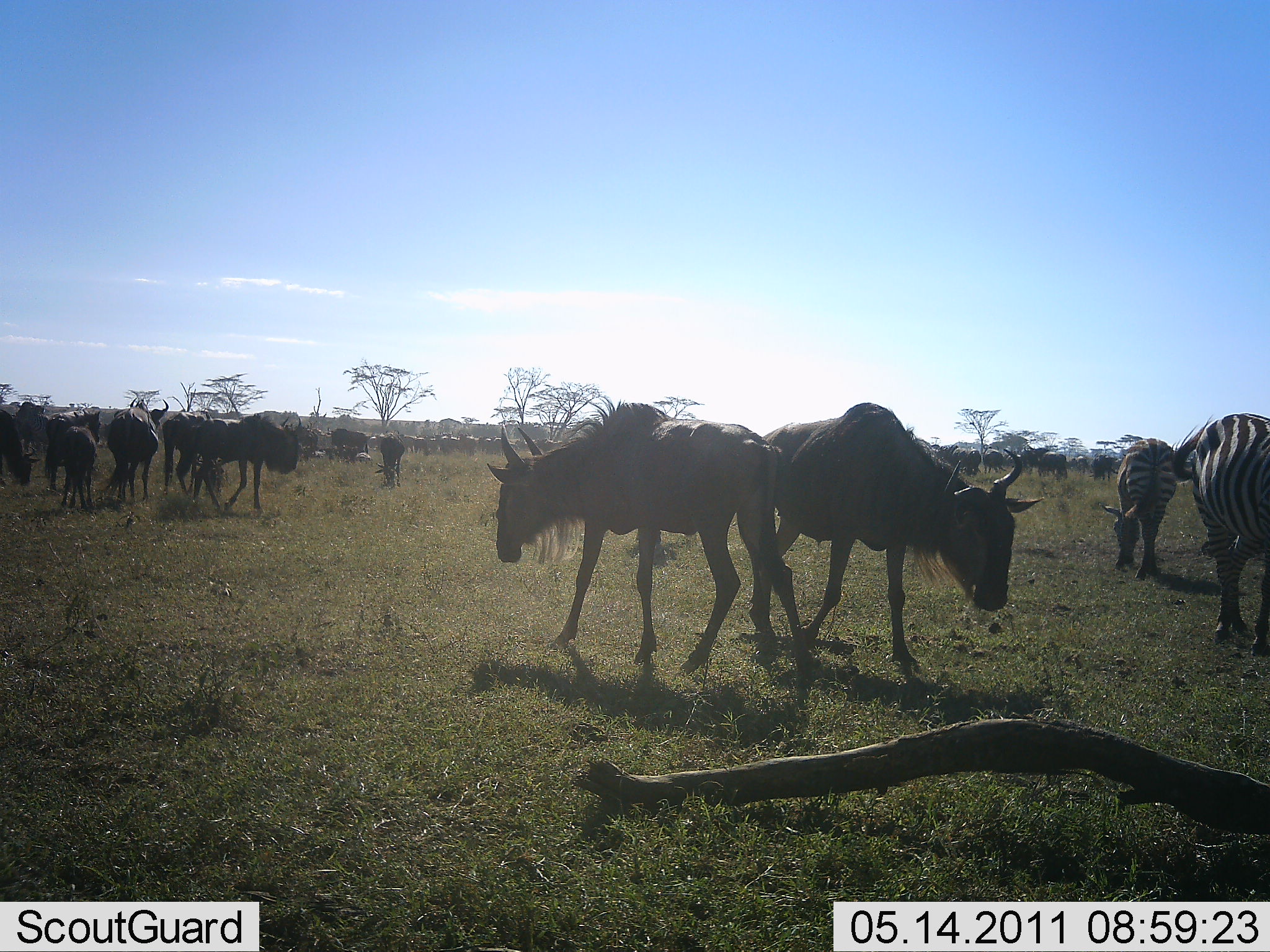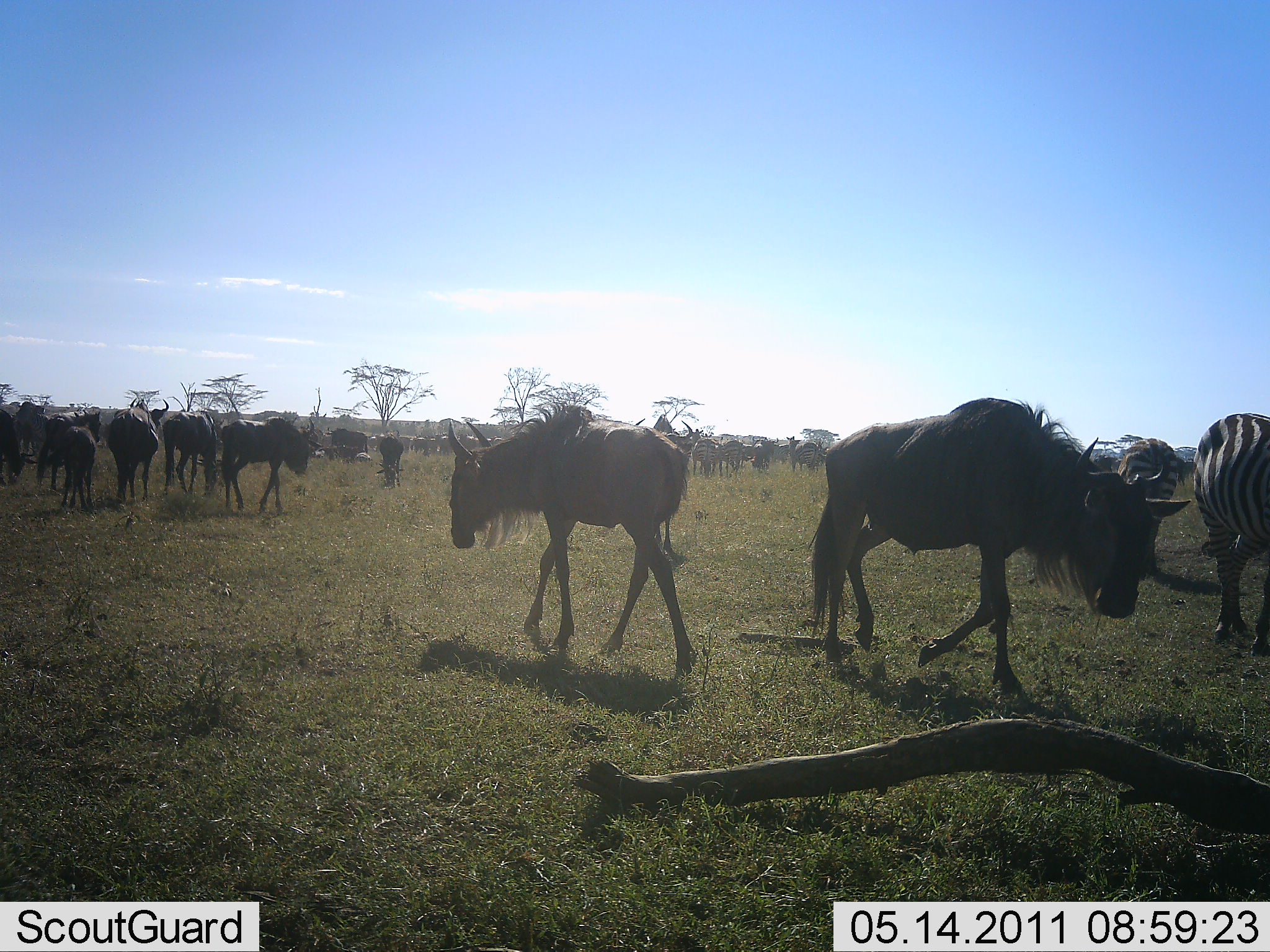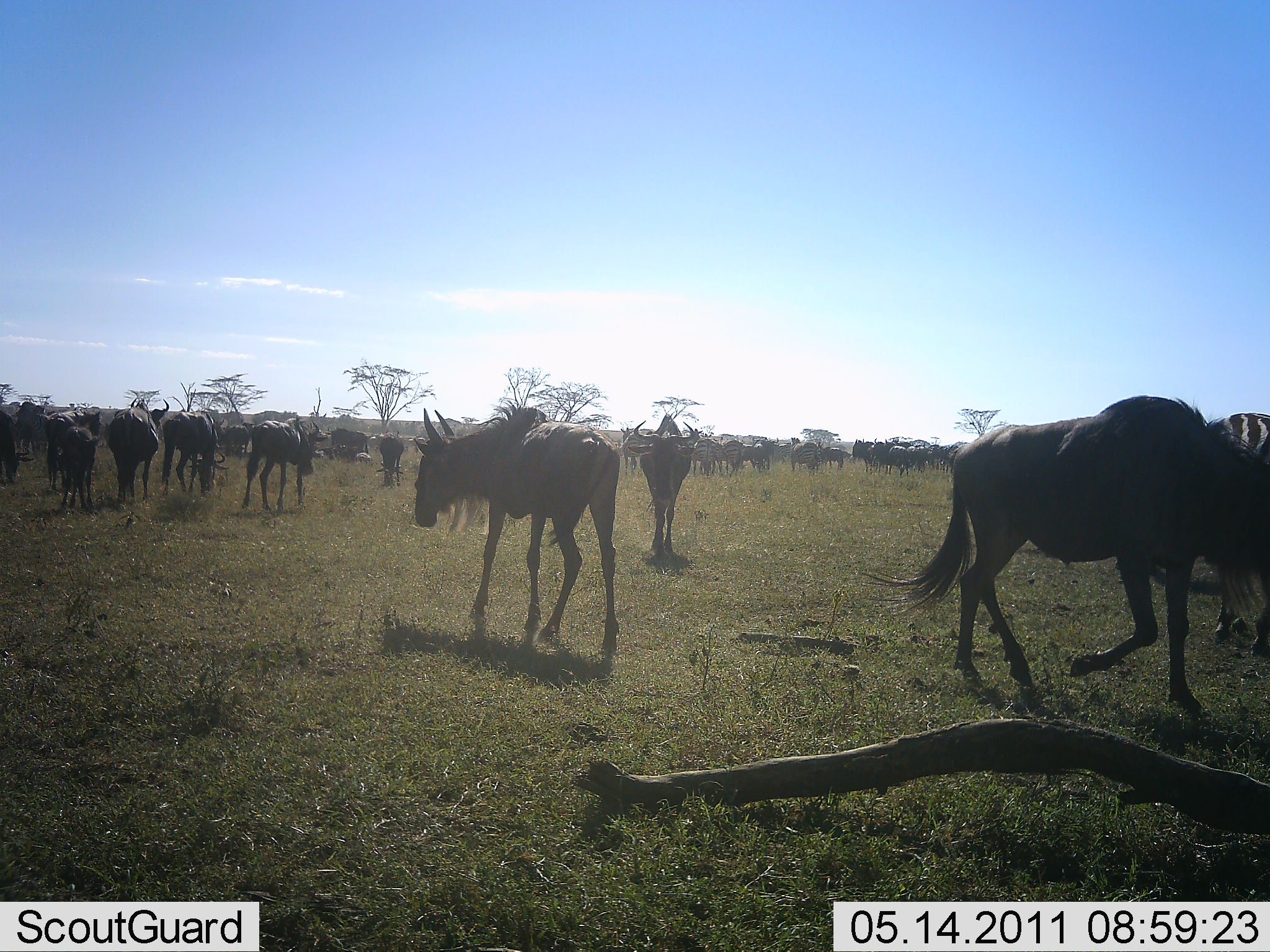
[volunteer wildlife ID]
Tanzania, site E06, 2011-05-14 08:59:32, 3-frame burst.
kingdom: Animalia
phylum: Chordata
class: Mammalia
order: Artiodactyla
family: Bovidae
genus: Connochaetes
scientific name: Connochaetes taurinus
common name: blue wildebeest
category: wildebeest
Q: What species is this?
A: Wildebeest (blue wildebeest) (Connochaetes taurinus).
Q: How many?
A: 11-50.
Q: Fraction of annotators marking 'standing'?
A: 58%.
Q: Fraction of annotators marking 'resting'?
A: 0%.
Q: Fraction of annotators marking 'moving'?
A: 67%.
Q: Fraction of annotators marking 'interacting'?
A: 0%.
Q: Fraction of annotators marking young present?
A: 8%.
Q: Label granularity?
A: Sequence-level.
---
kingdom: Animalia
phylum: Chordata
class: Mammalia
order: Perissodactyla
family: Equidae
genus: Equus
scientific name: Equus quagga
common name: plains zebra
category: zebra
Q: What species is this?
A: Zebra (plains zebra) (Equus quagga).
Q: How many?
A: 2.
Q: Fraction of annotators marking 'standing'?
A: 27%.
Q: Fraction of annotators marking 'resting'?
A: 0%.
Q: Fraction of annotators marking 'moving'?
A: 27%.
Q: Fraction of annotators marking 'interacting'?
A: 0%.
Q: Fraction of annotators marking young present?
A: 9%.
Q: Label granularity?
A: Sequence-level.